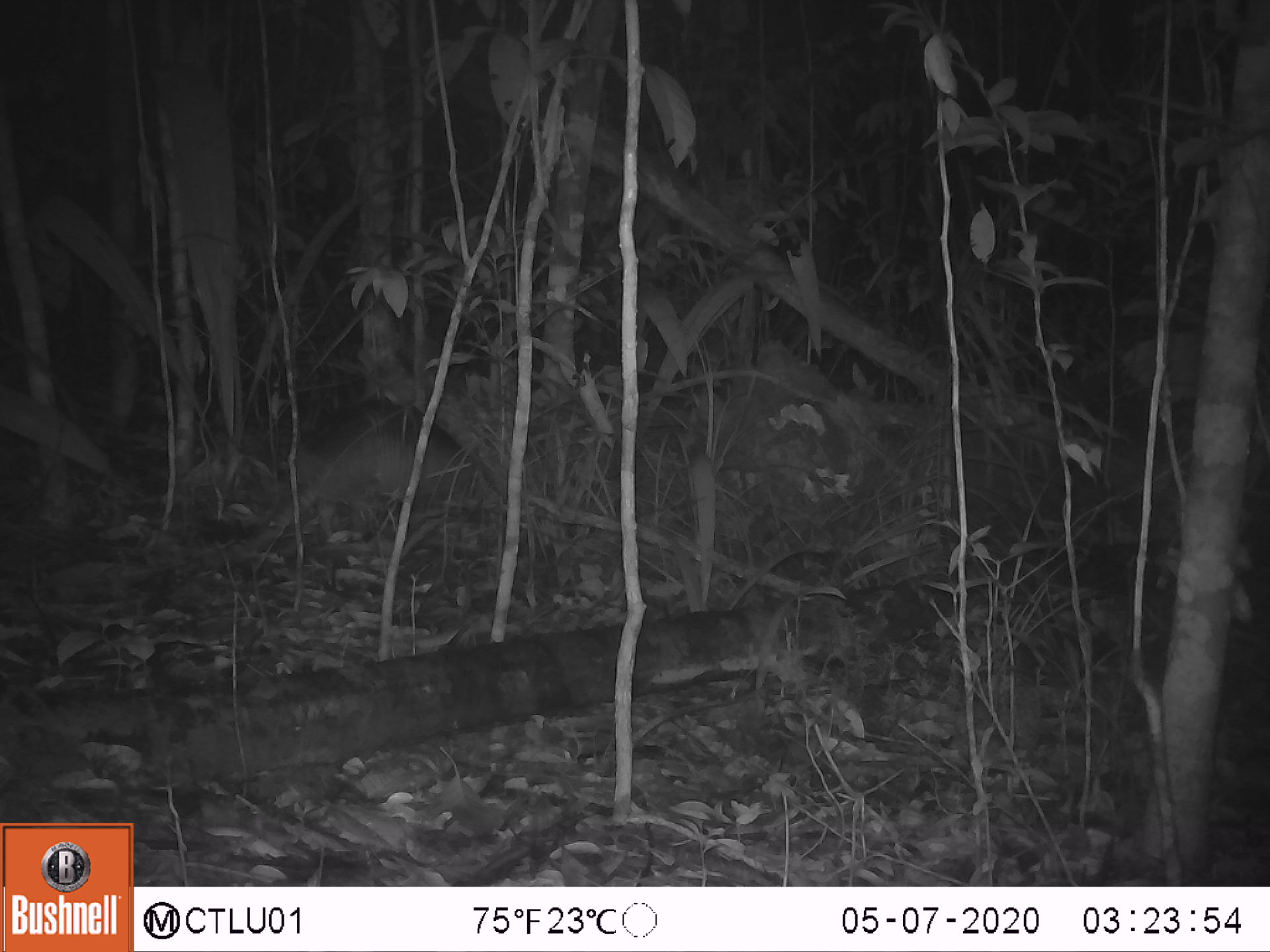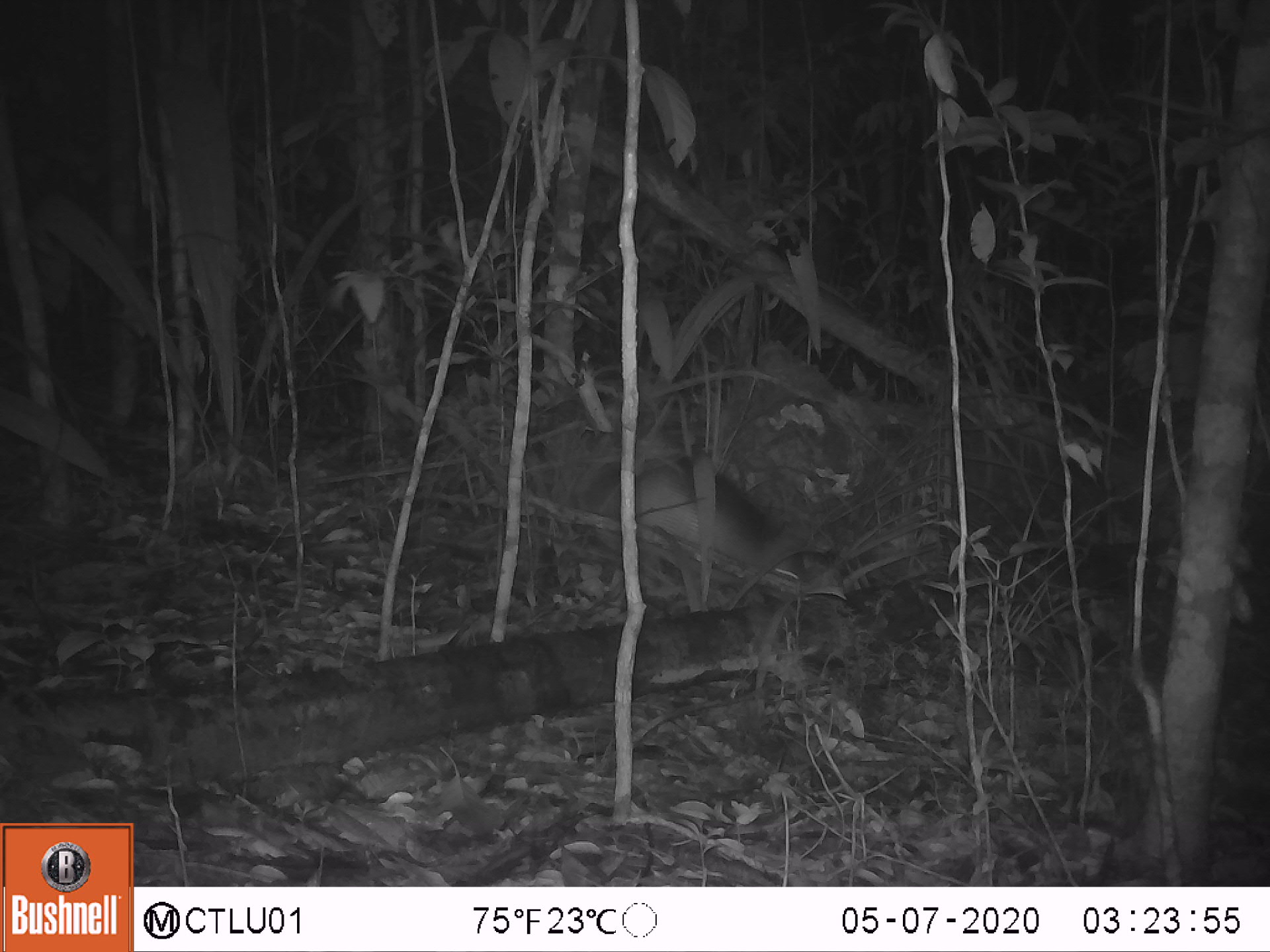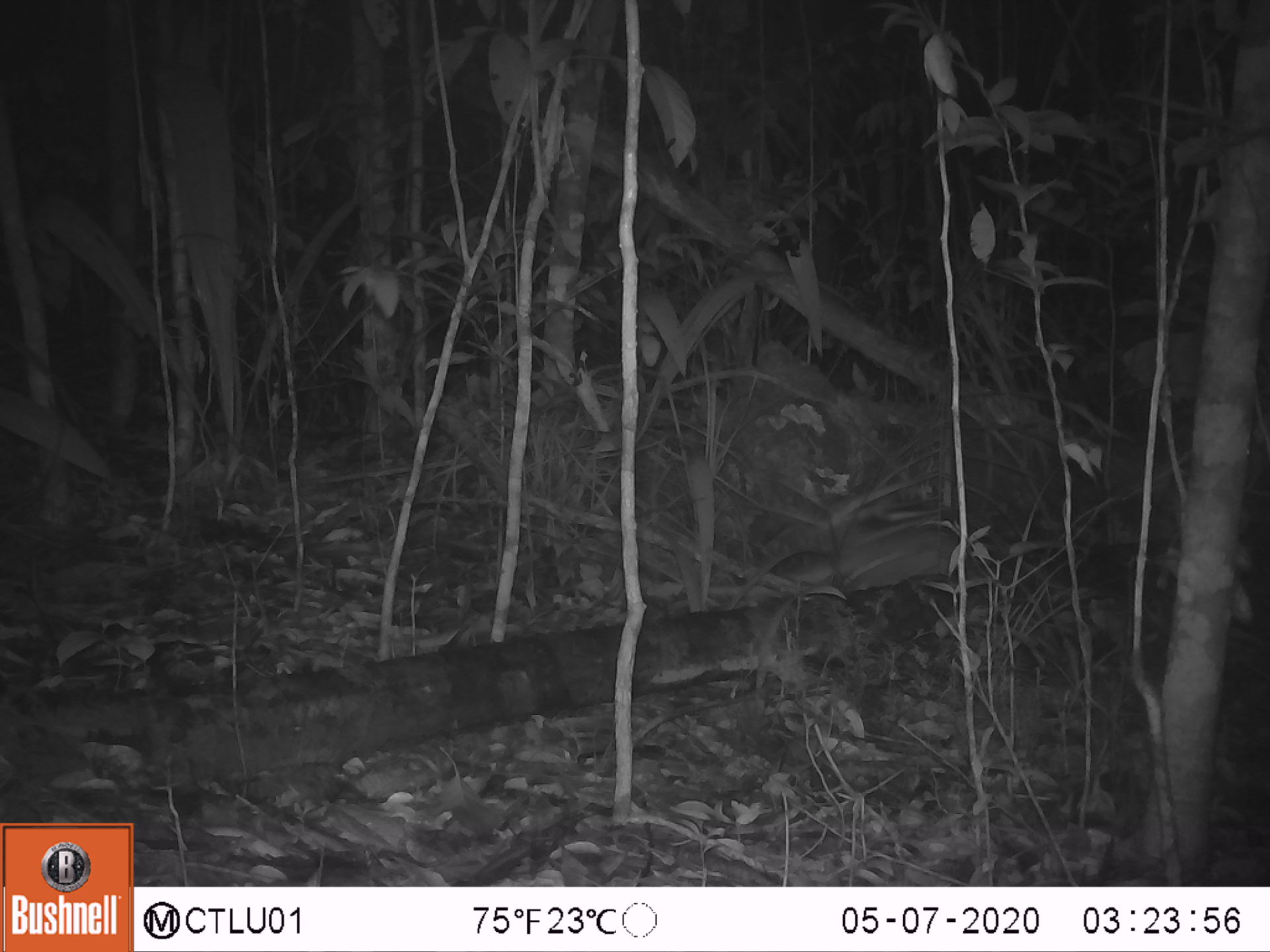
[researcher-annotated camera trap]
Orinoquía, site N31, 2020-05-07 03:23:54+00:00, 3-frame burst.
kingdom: Animalia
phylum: Chordata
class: Mammalia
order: Cingulata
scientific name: Cingulata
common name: armadillo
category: unknown armadillo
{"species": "unknown armadillo (armadillo) (Cingulata)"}